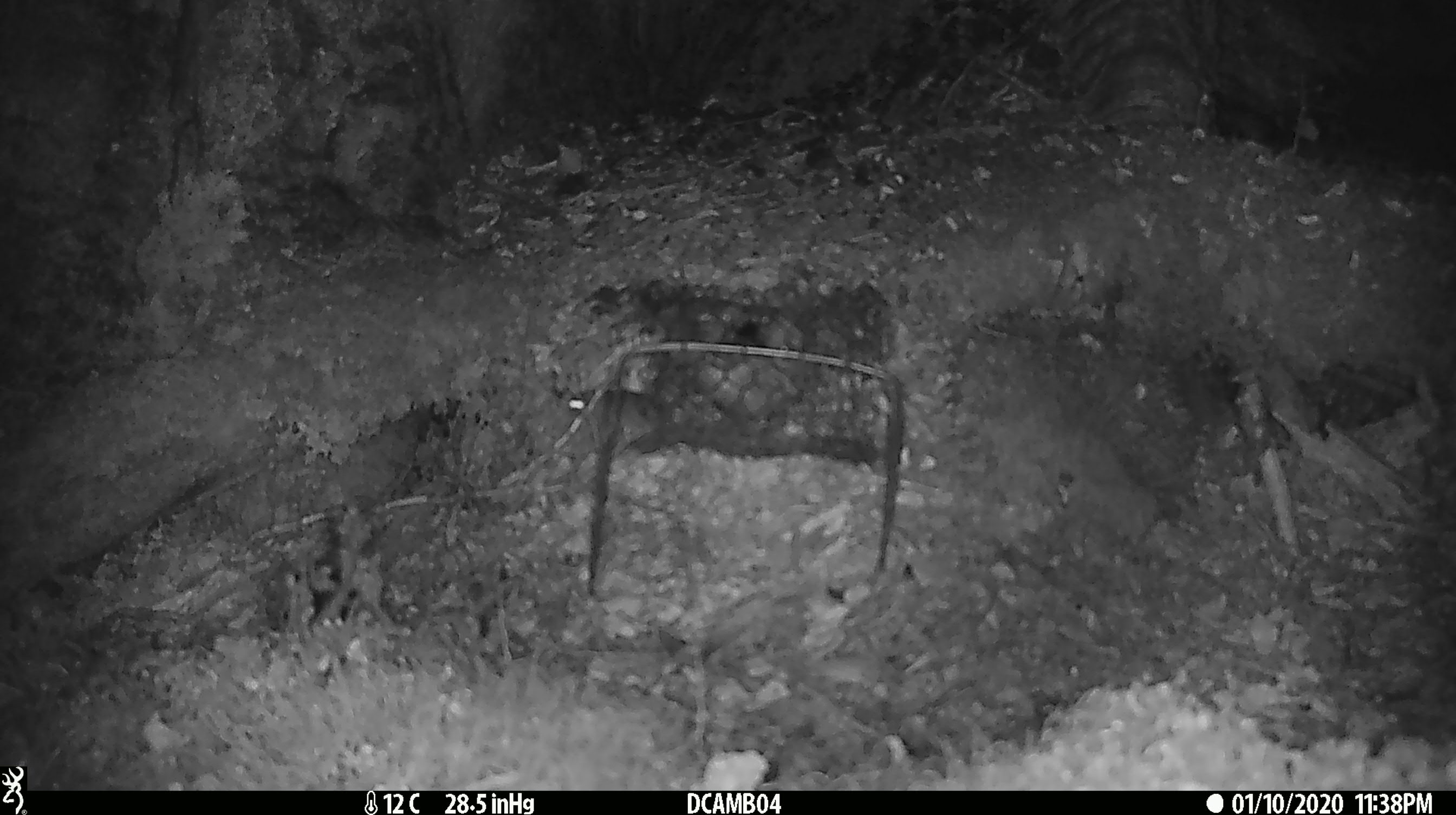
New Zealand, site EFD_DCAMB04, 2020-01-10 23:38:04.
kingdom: Animalia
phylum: Chordata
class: Mammalia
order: Rodentia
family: Muridae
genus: Mus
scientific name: Mus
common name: mouse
Mouse (Mus).